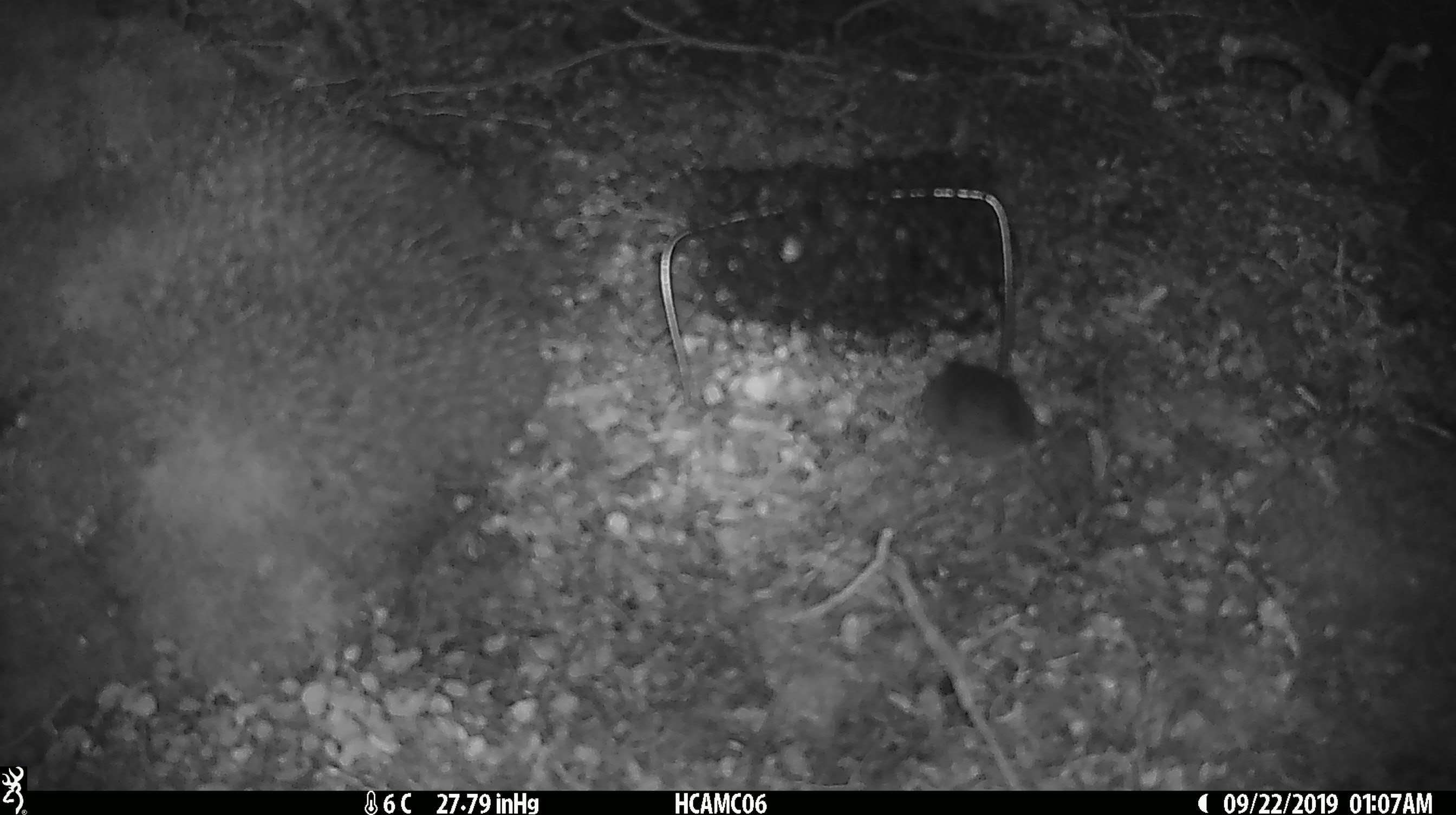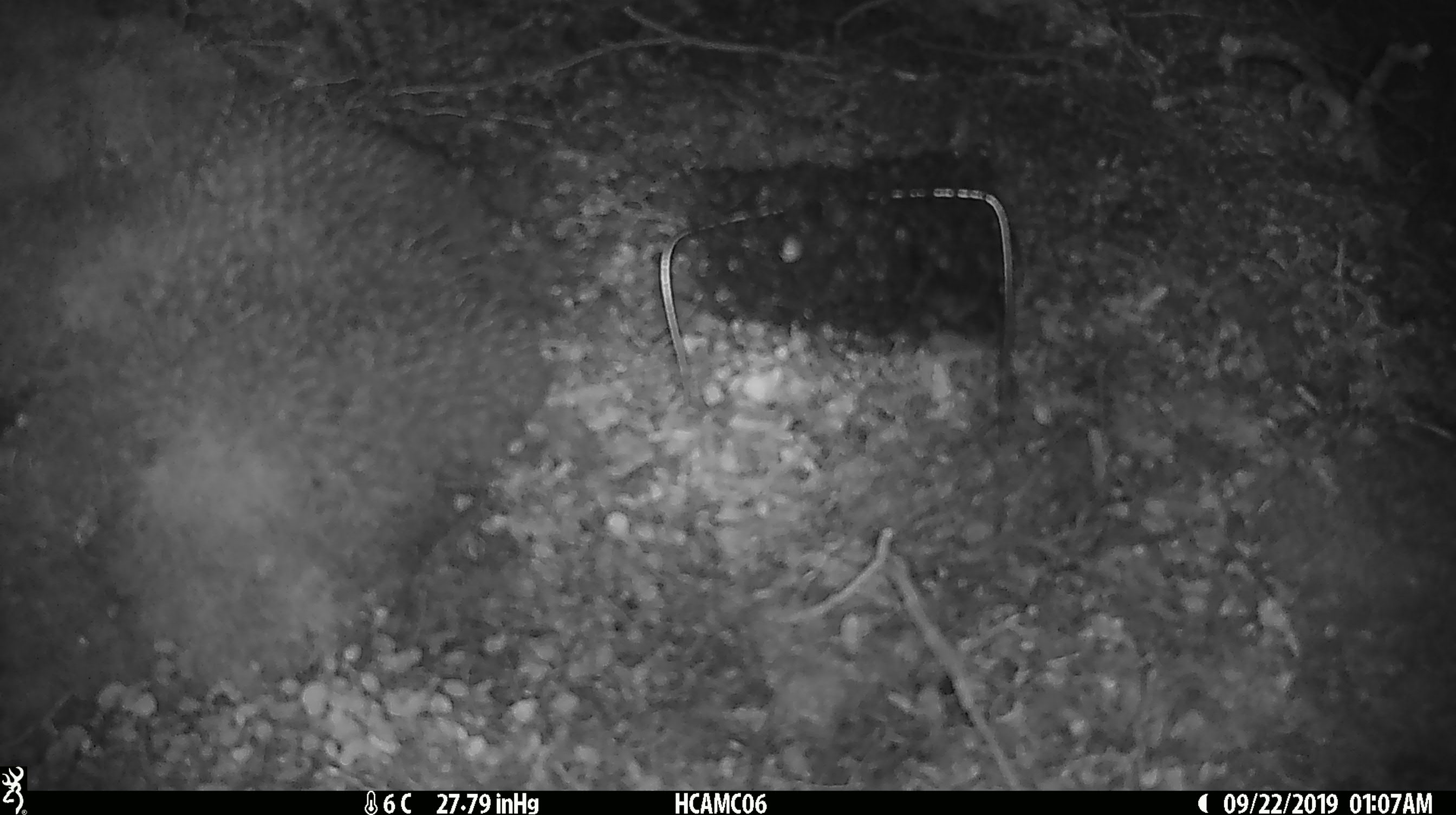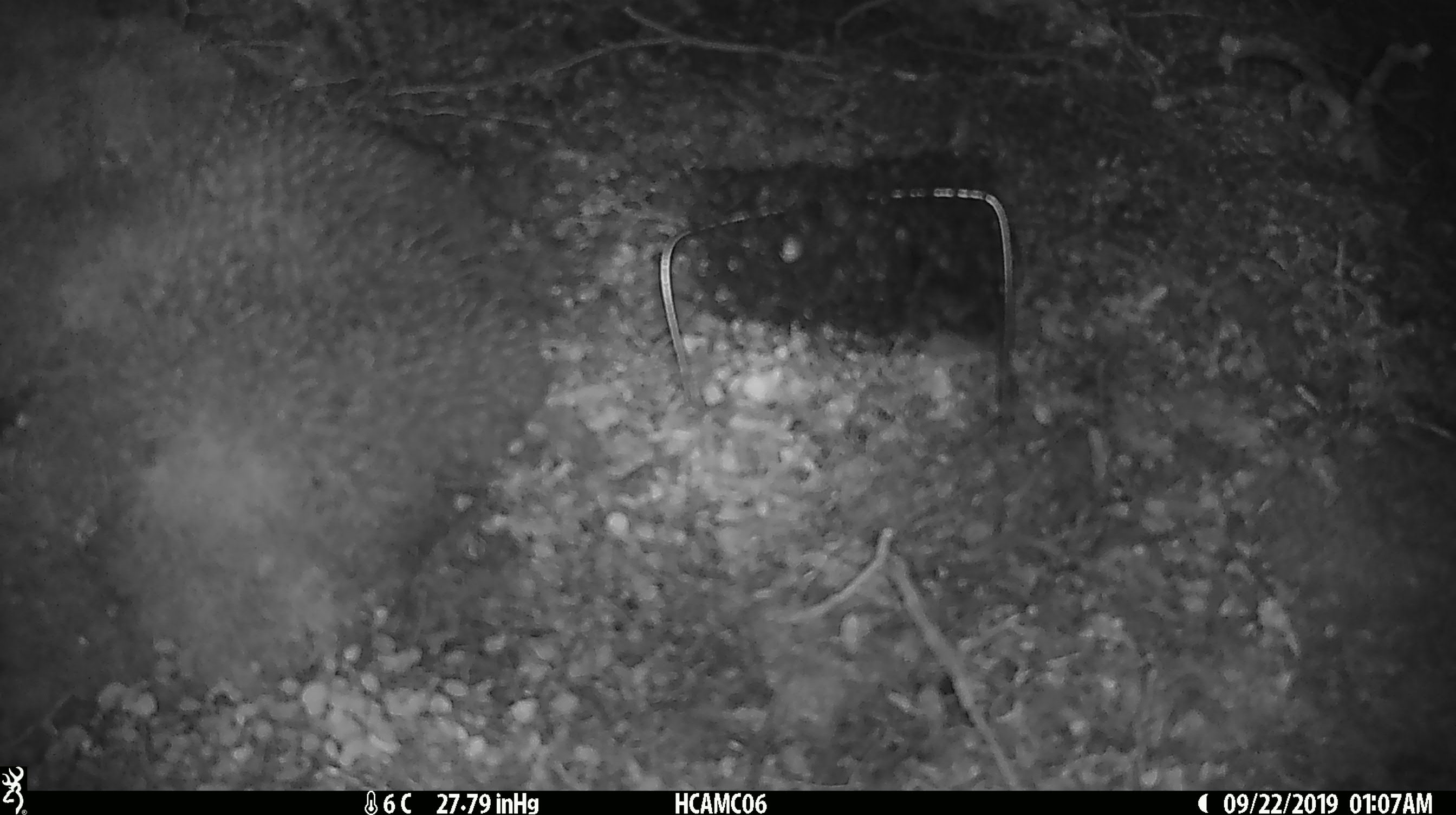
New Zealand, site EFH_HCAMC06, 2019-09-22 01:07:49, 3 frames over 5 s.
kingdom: Animalia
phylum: Chordata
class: Mammalia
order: Rodentia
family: Muridae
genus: Mus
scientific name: Mus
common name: mouse